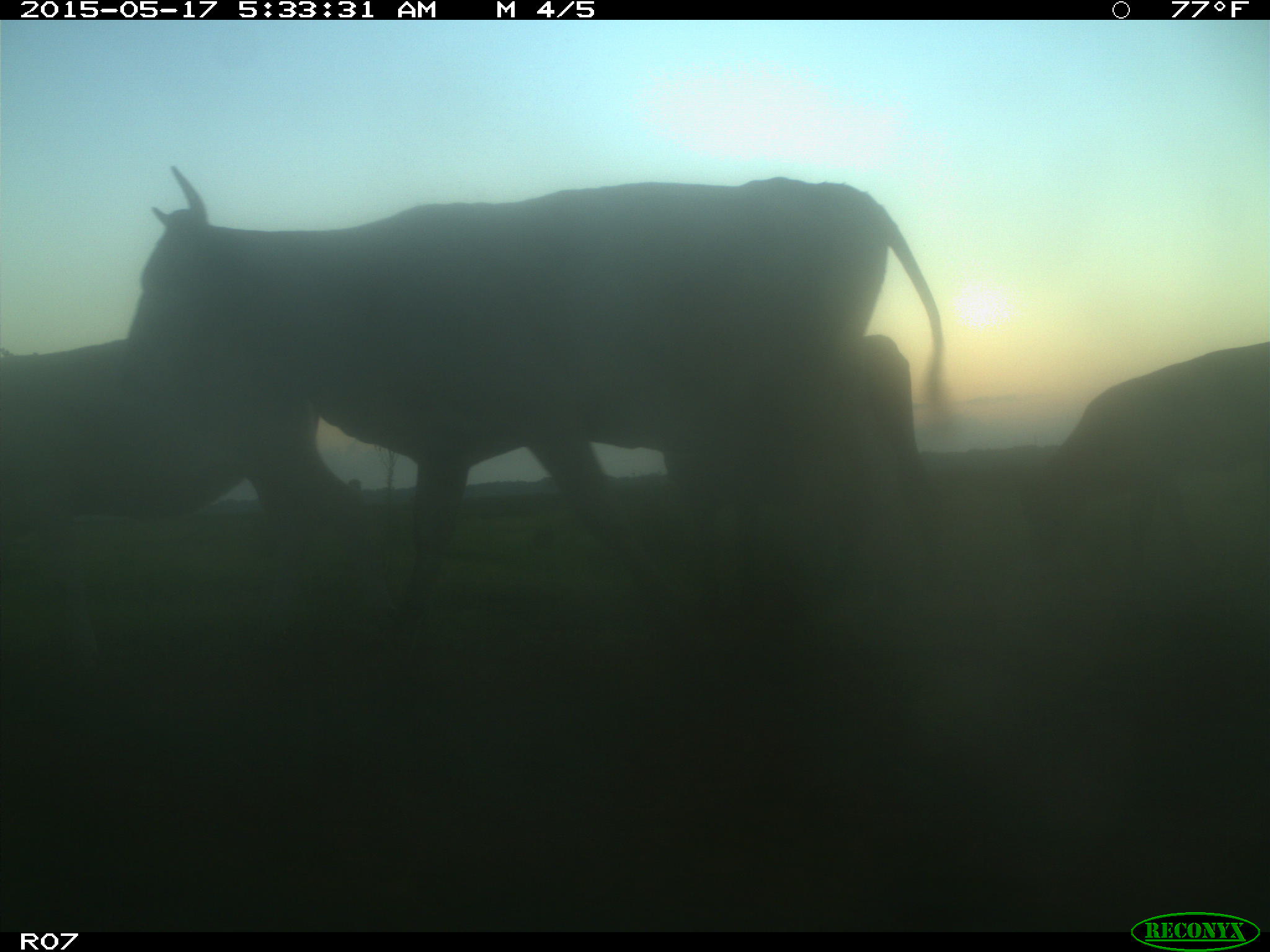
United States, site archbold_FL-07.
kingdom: Animalia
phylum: Chordata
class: Mammalia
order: Artiodactyla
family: Bovidae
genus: Bos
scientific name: Bos taurus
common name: domestic cow